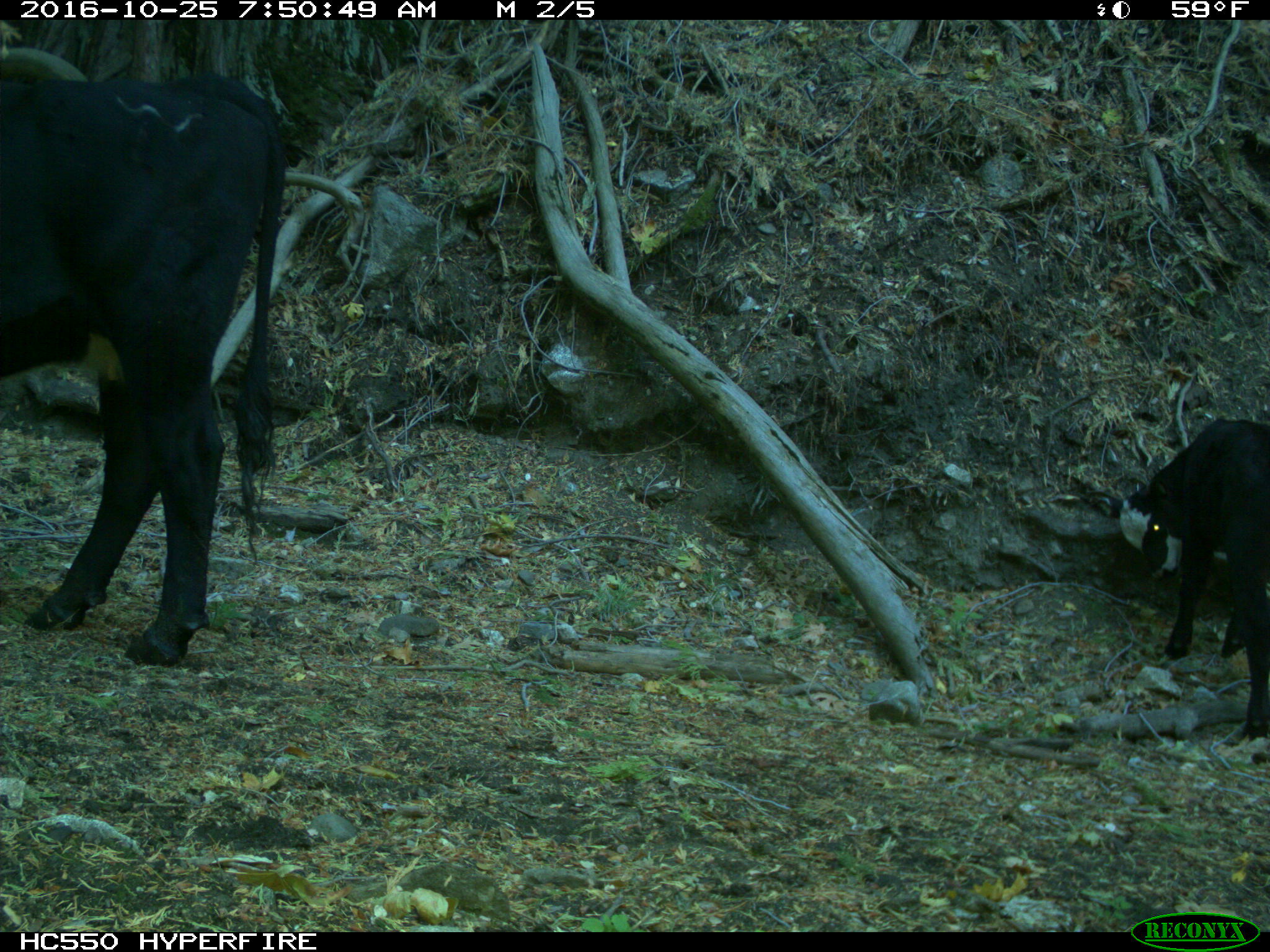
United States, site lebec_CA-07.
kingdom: Animalia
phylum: Chordata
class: Mammalia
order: Artiodactyla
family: Bovidae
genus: Bos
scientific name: Bos taurus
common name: domestic cow